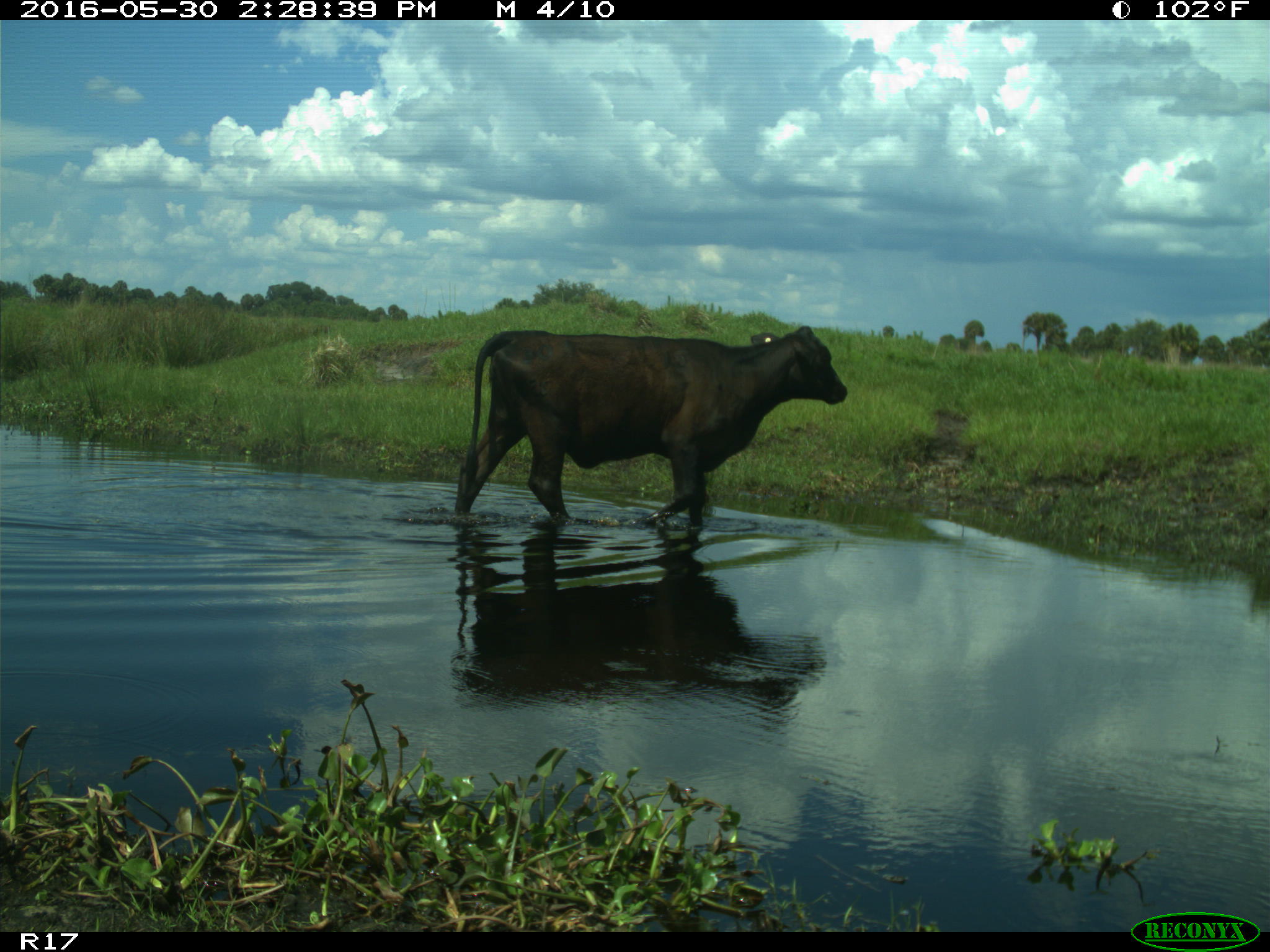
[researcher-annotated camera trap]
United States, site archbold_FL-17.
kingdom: Animalia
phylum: Chordata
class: Mammalia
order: Artiodactyla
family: Bovidae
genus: Bos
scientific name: Bos taurus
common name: domestic cow